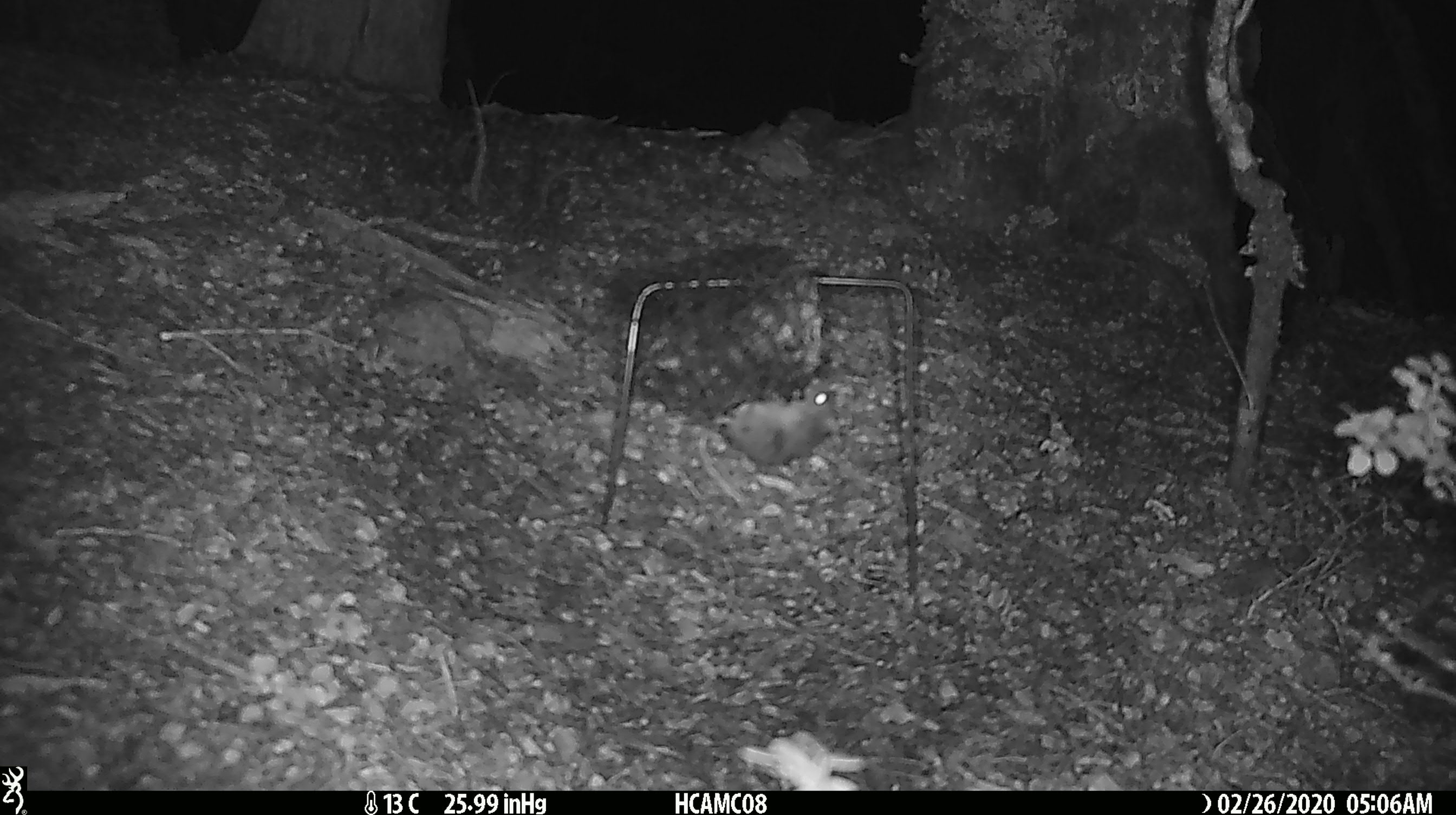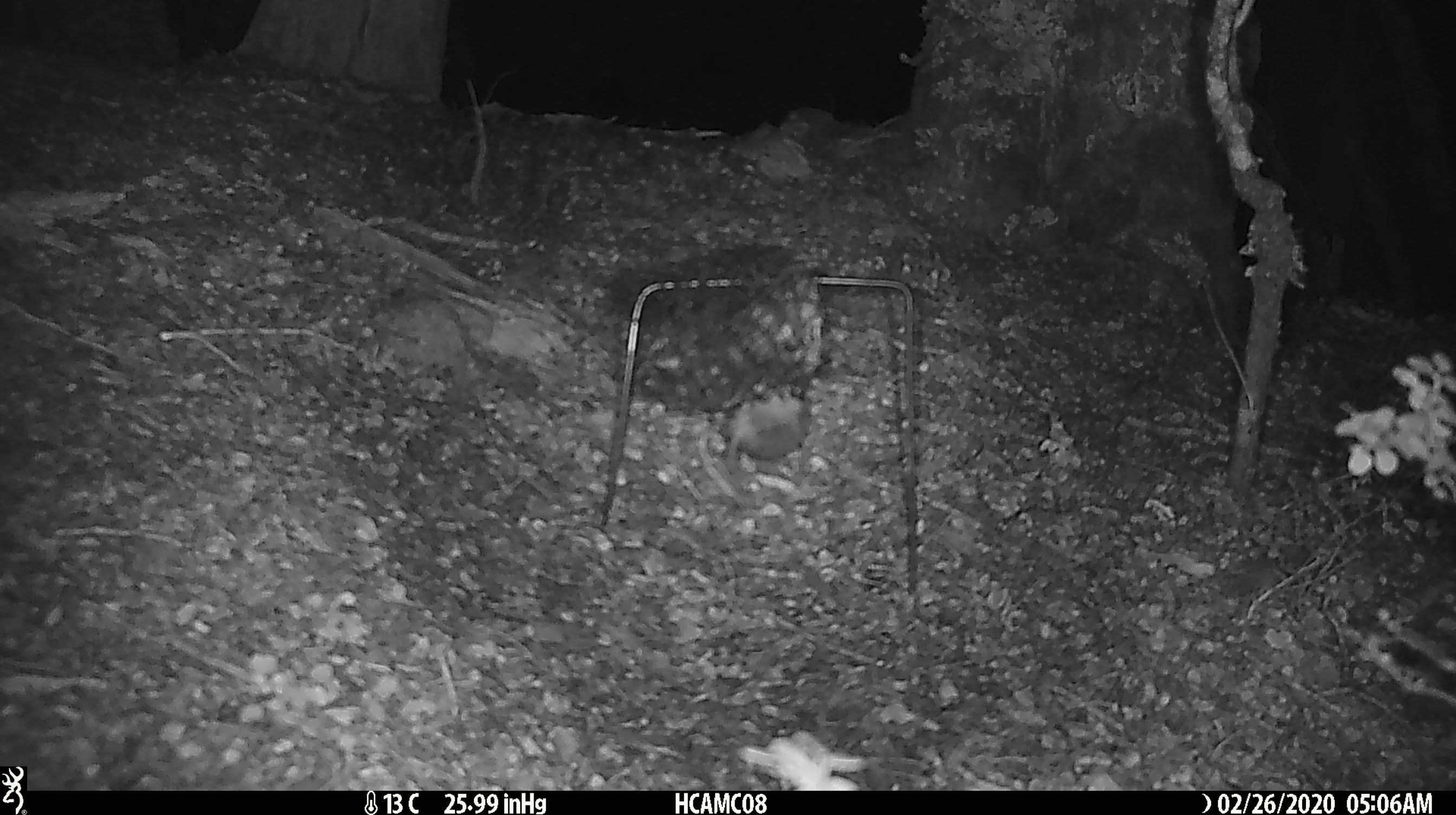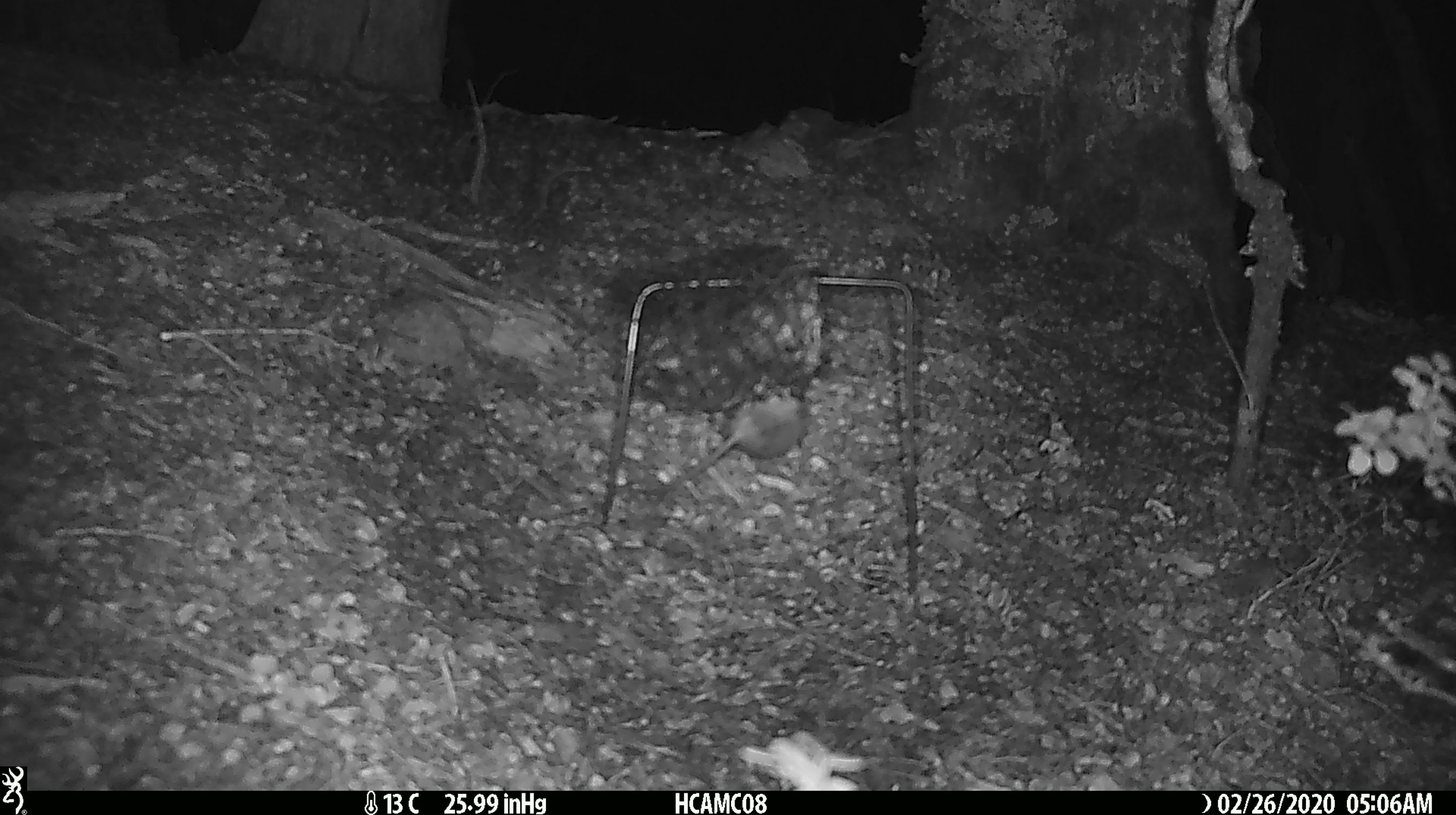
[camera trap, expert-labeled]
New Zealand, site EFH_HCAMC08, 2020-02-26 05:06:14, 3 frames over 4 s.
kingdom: Animalia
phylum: Chordata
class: Mammalia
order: Rodentia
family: Muridae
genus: Mus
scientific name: Mus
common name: mouse